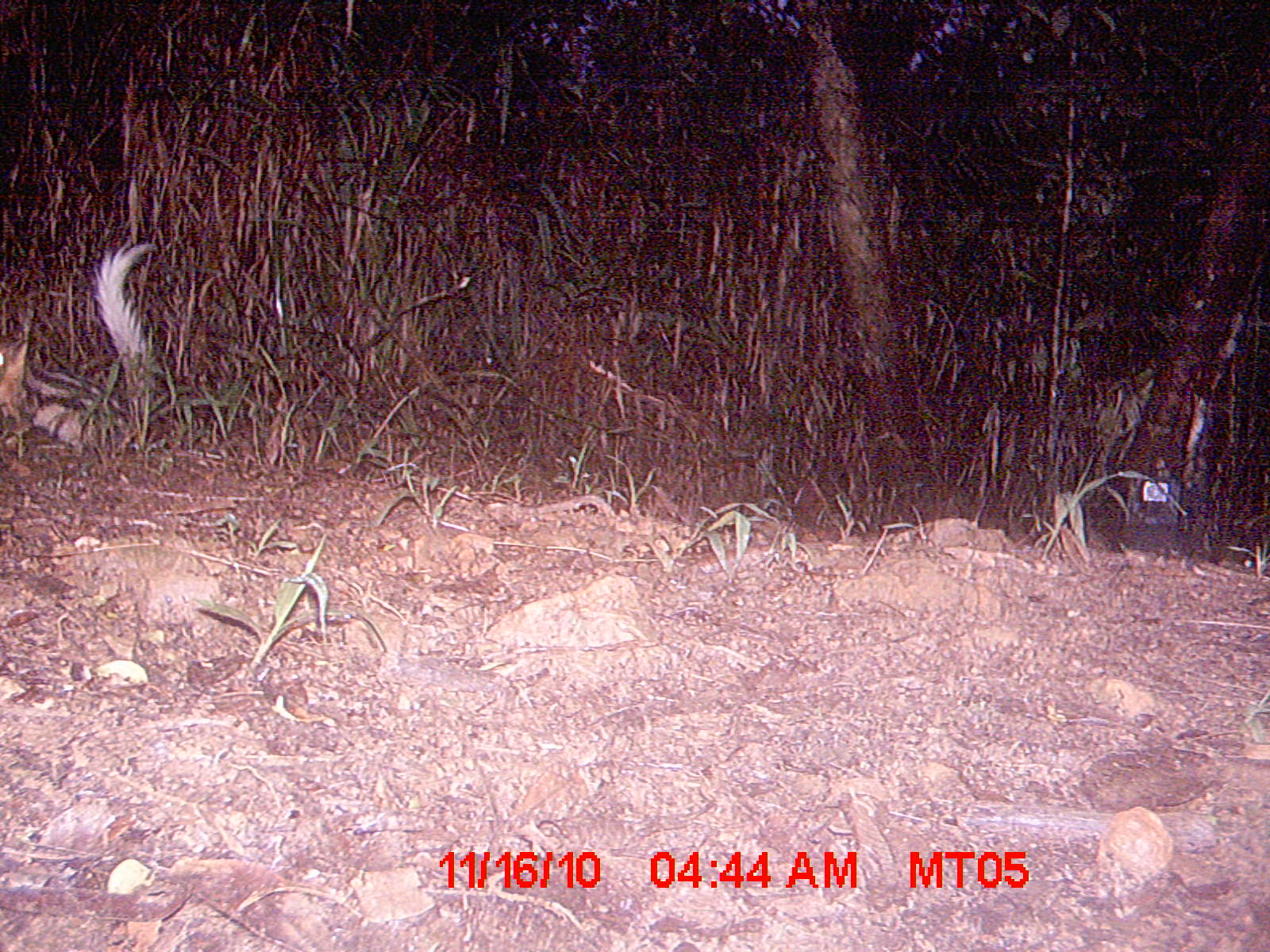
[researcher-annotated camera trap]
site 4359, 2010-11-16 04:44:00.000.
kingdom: Animalia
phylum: Chordata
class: Mammalia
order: Carnivora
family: Eupleridae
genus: Galidictis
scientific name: Galidictis fasciata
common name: broad-striped vontsira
Galidictis fasciata (broad-striped vontsira), count 1.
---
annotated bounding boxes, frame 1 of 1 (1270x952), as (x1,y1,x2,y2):
galidictis fasciata: (0,238,156,453)